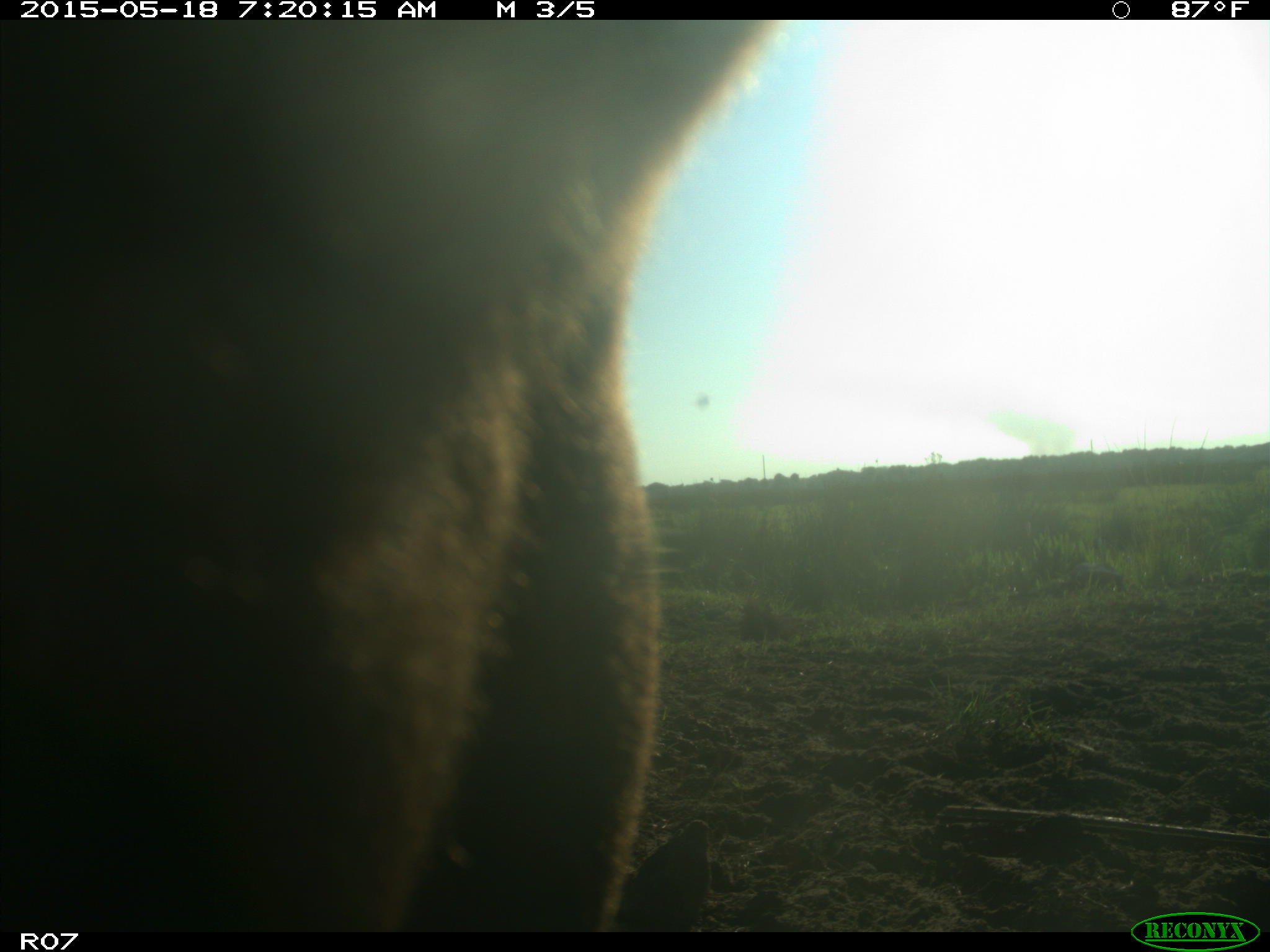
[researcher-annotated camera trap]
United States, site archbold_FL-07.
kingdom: Animalia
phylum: Chordata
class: Mammalia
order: Artiodactyla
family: Bovidae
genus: Bos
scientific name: Bos taurus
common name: domestic cow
Bos taurus (domestic cow).